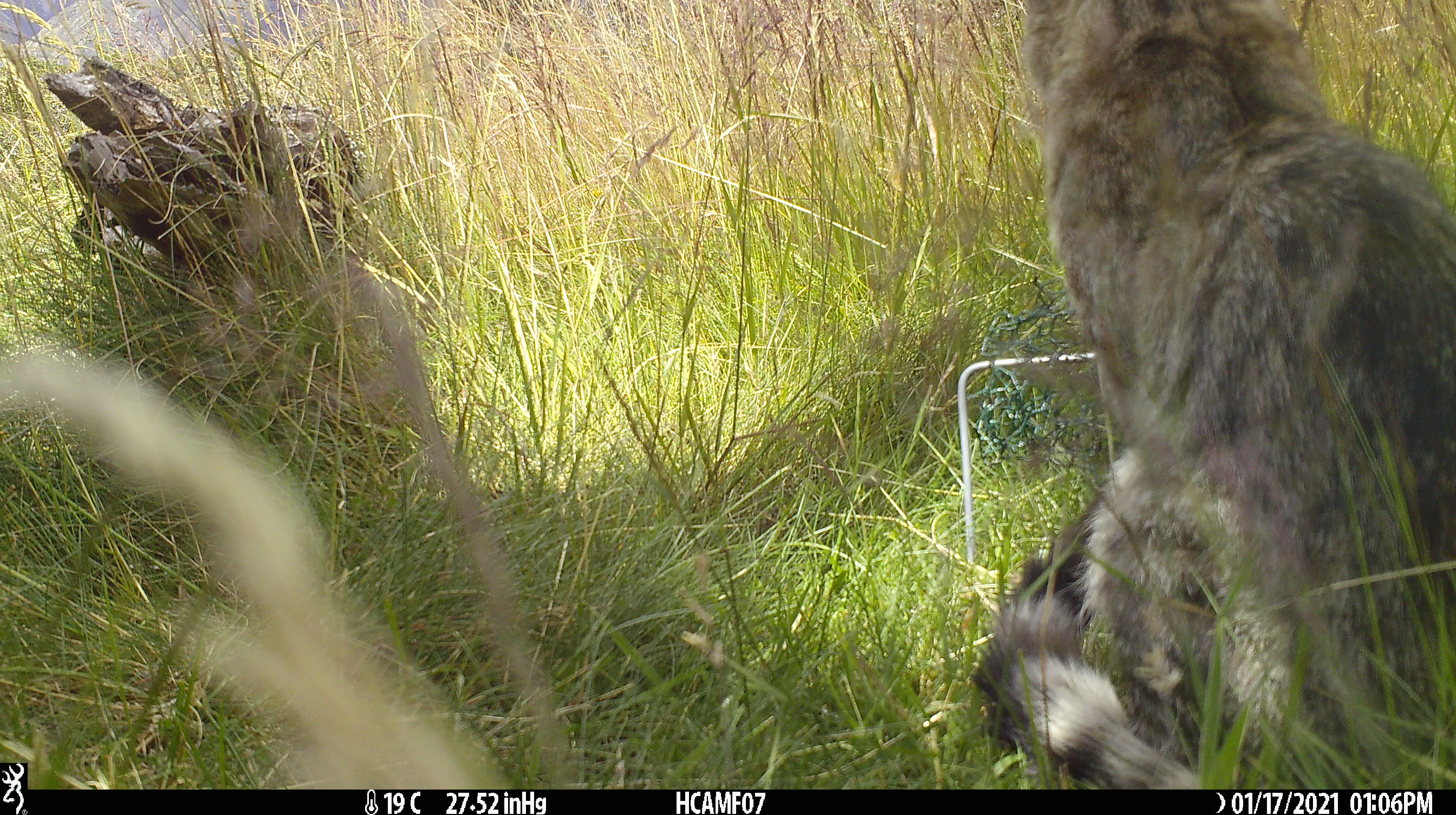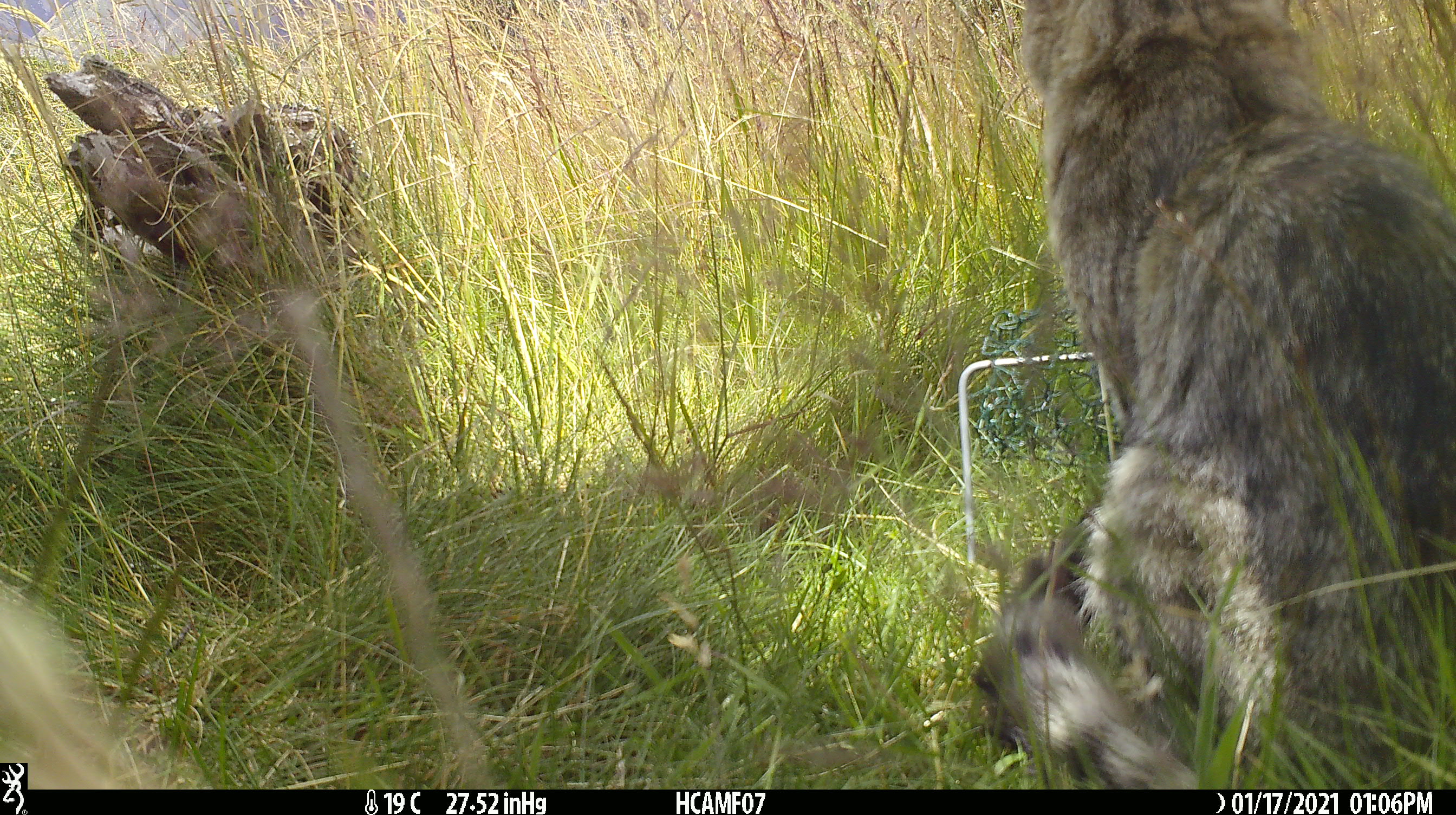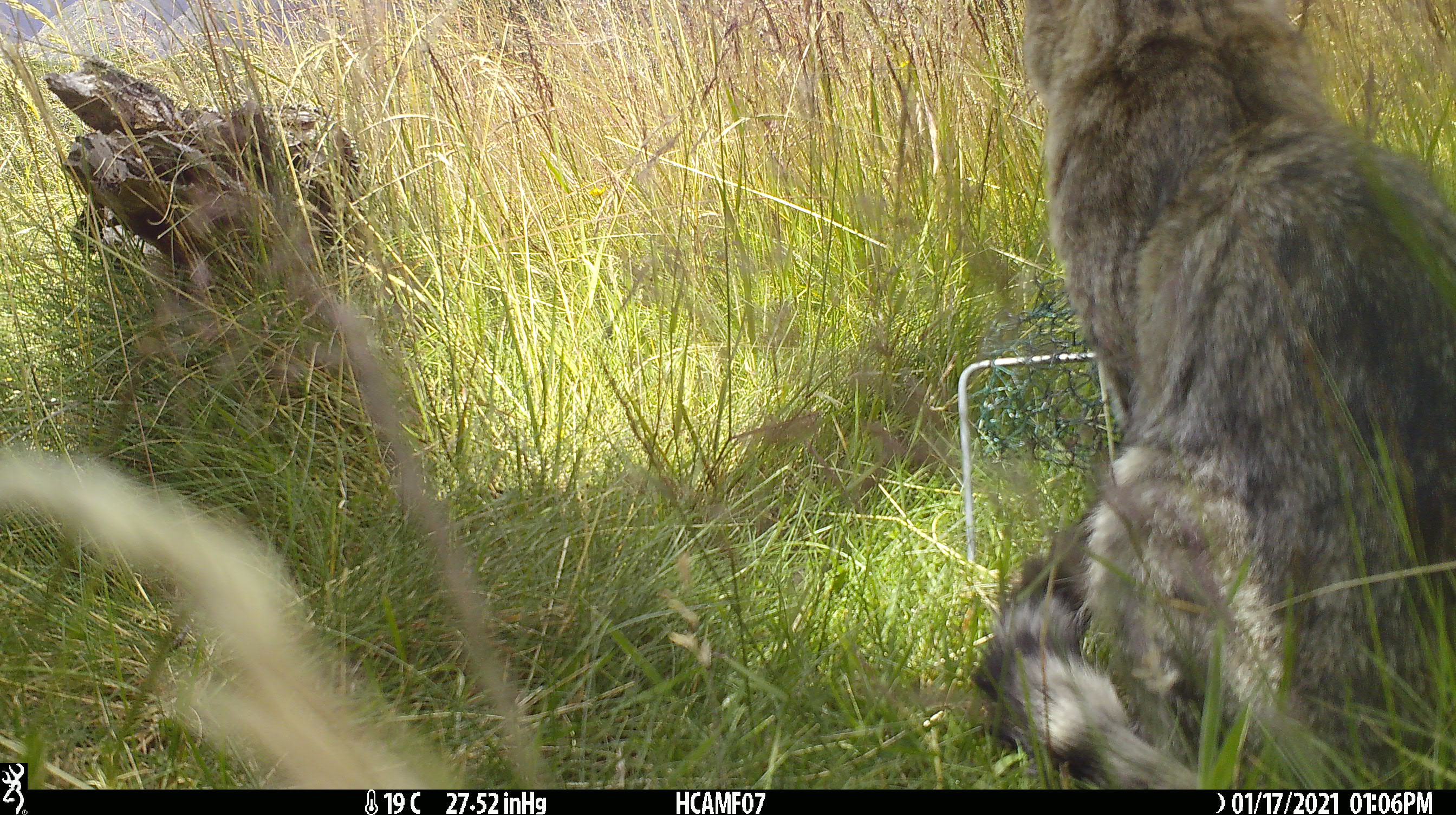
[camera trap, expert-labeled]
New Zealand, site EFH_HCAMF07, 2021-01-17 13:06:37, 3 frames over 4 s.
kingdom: Animalia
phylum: Chordata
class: Mammalia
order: Carnivora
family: Felidae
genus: Felis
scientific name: Felis catus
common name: domestic cat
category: cat